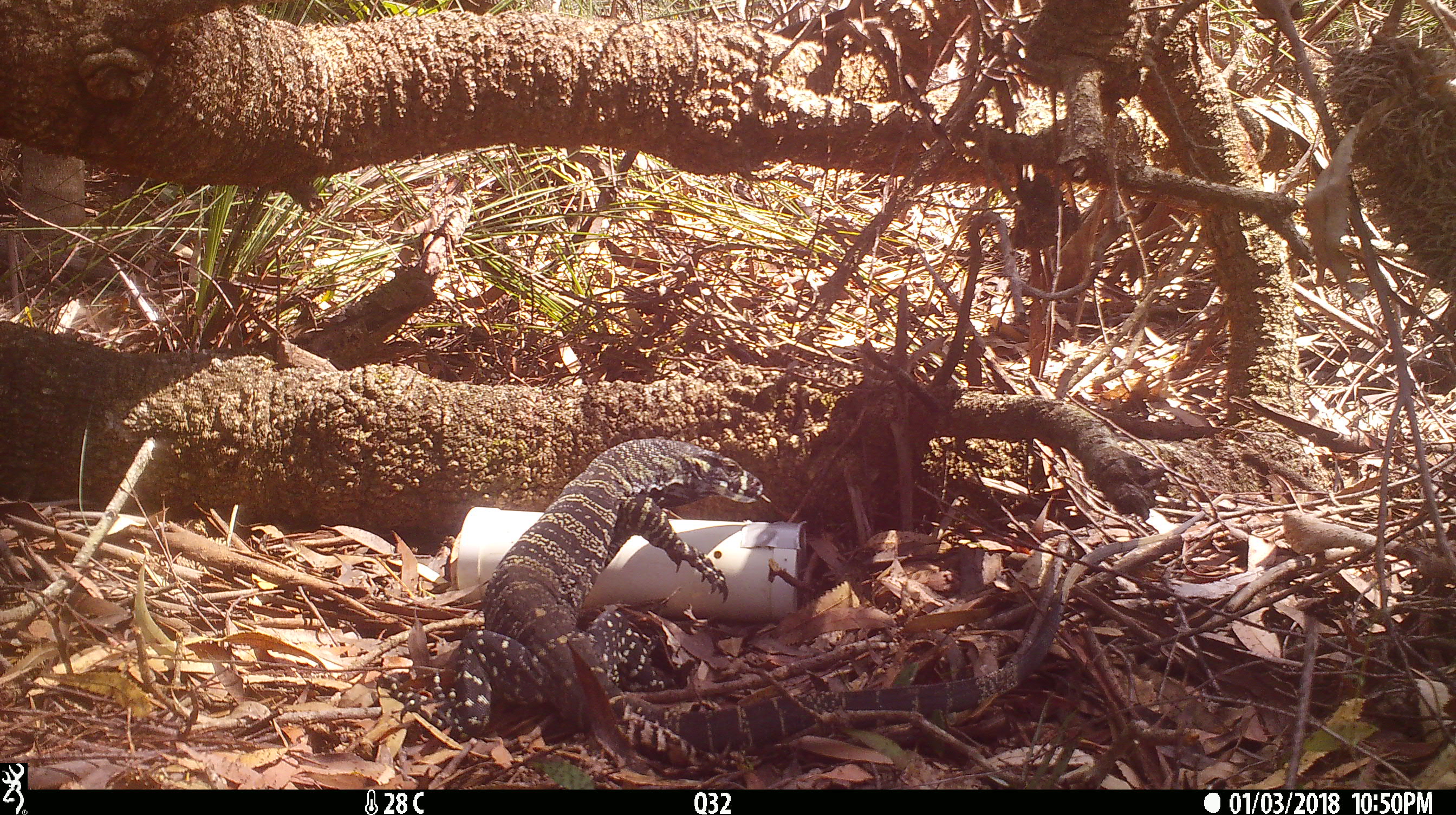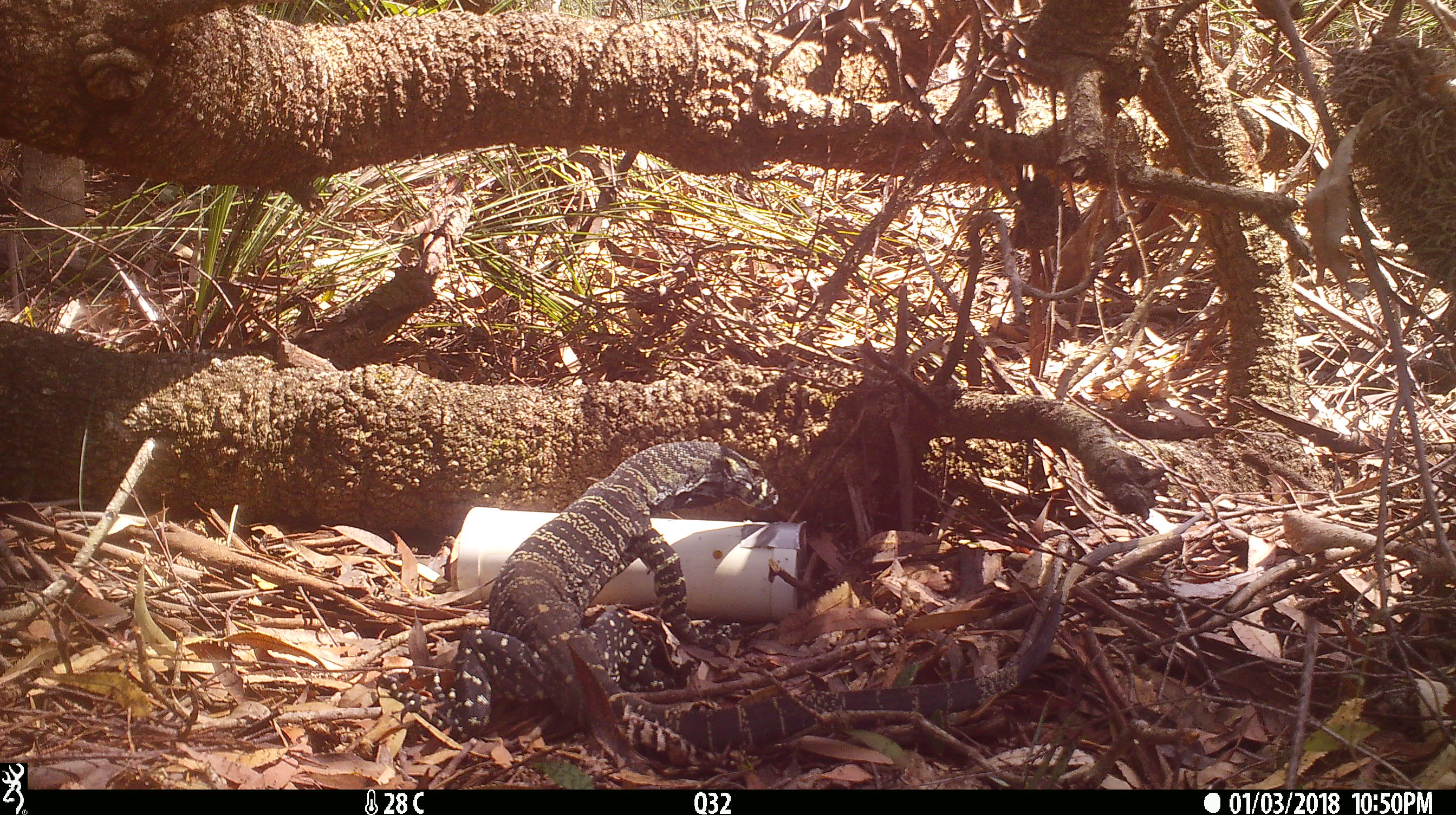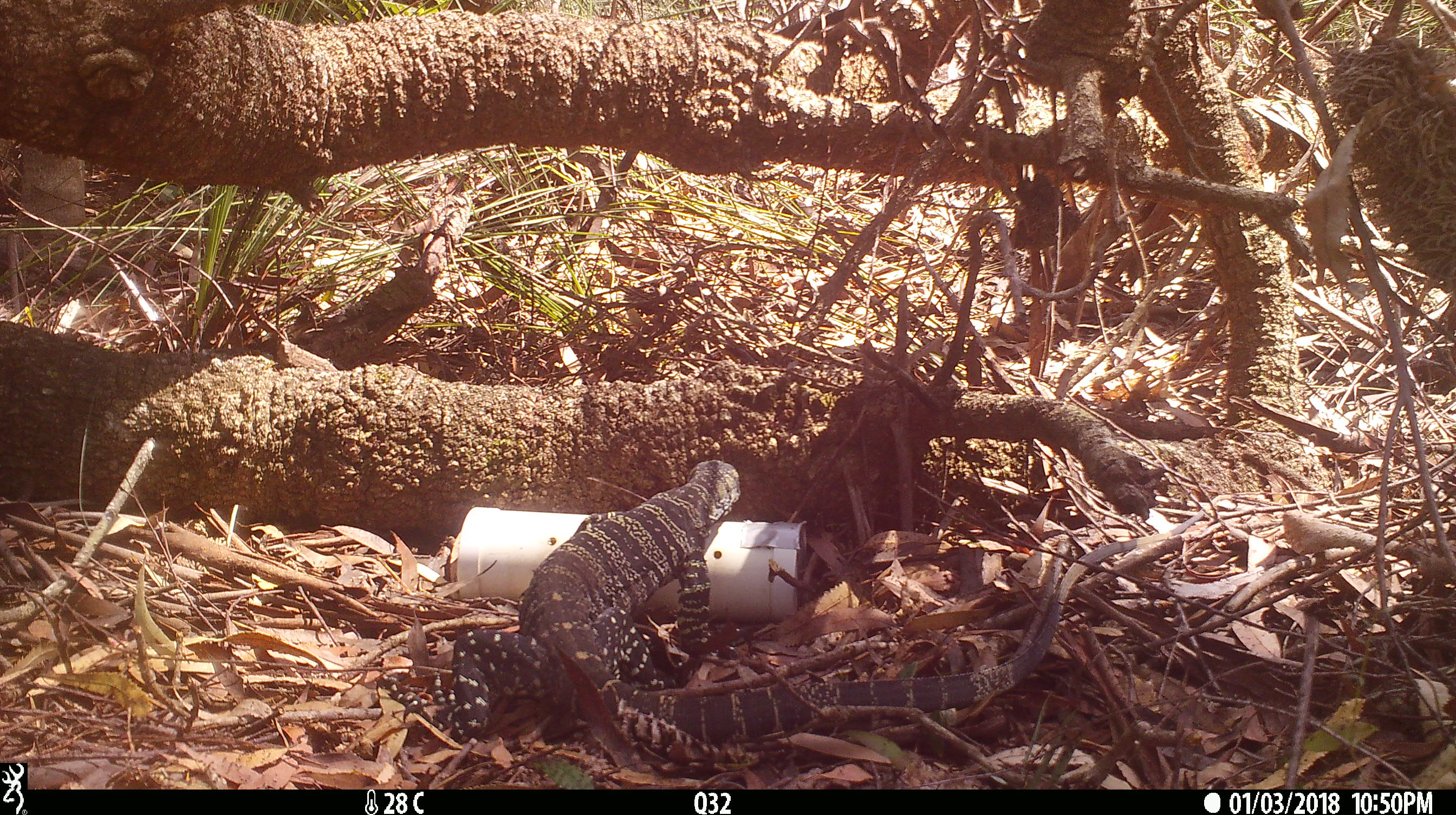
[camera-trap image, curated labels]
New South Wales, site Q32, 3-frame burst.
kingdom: Animalia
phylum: Chordata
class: Reptilia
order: Squamata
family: Varanidae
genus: Varanus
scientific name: Varanus varius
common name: lace monitor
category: goanna